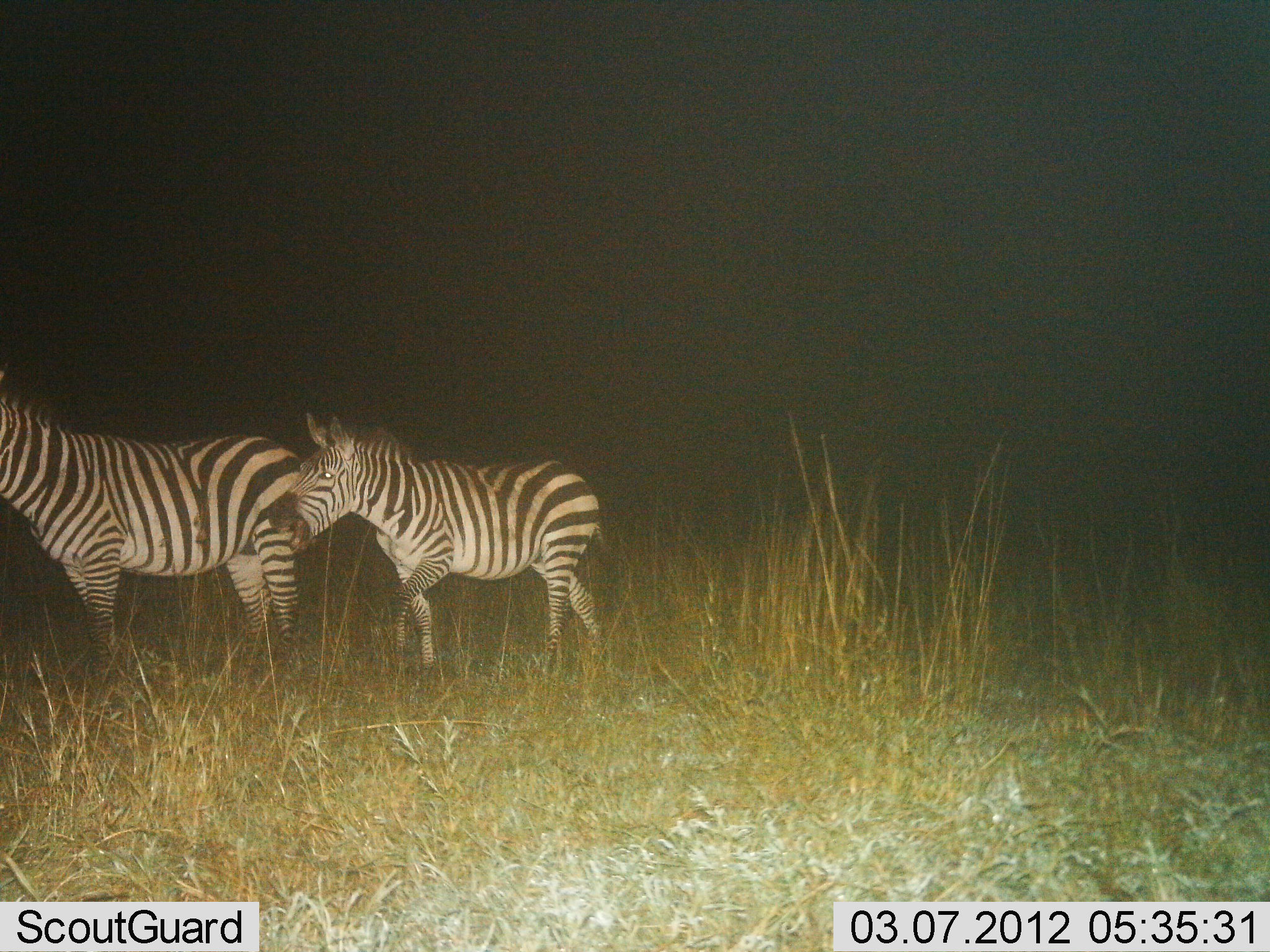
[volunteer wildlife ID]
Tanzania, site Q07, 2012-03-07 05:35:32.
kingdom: Animalia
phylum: Chordata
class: Mammalia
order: Perissodactyla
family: Equidae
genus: Equus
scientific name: Equus quagga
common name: plains zebra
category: zebra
Zebra (plains zebra) (Equus quagga), count 2. Behavior (volunteer vote fractions): standing 56%, resting 0%, moving 78%, interacting 11%. Young present (vote fraction): 17%. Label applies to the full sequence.